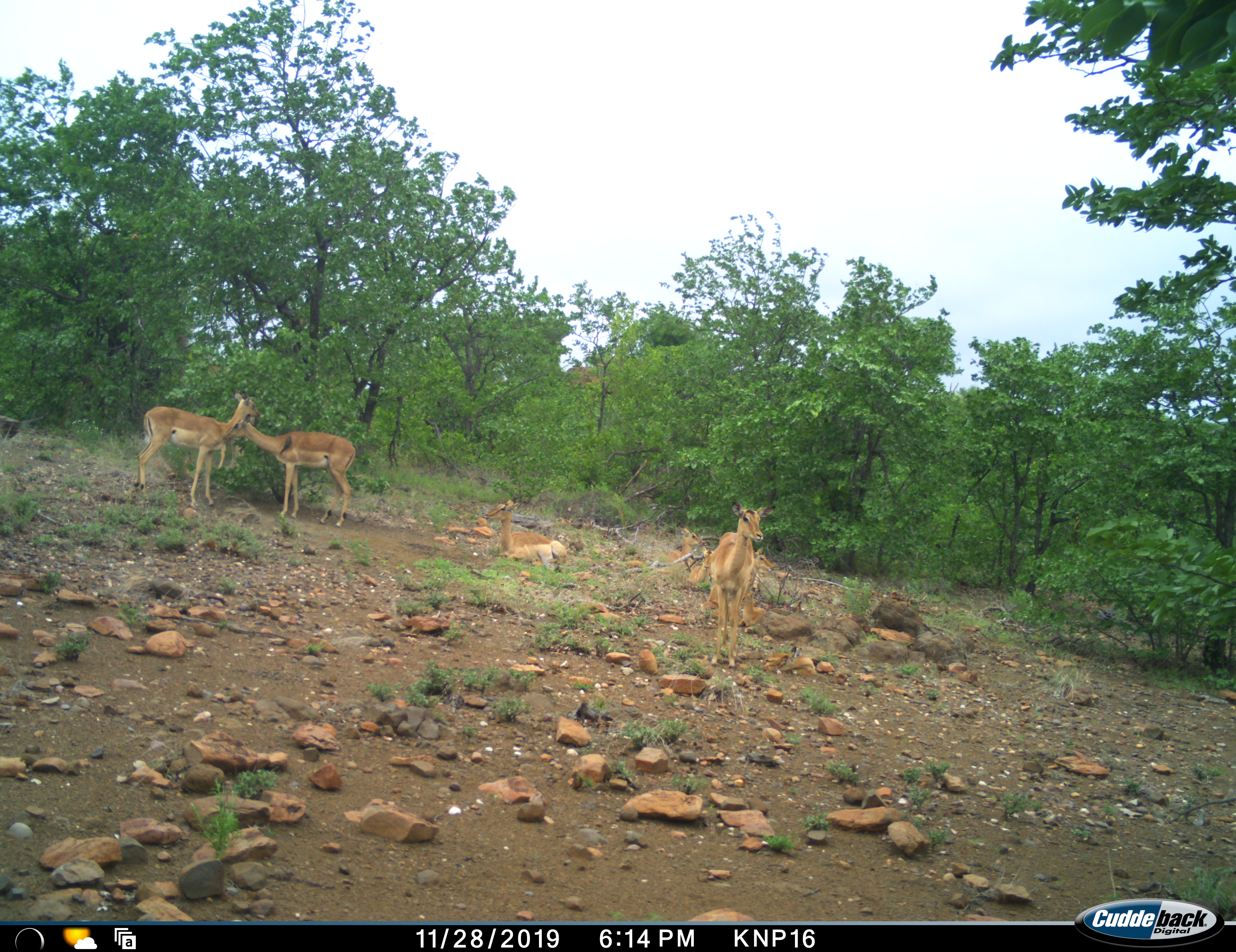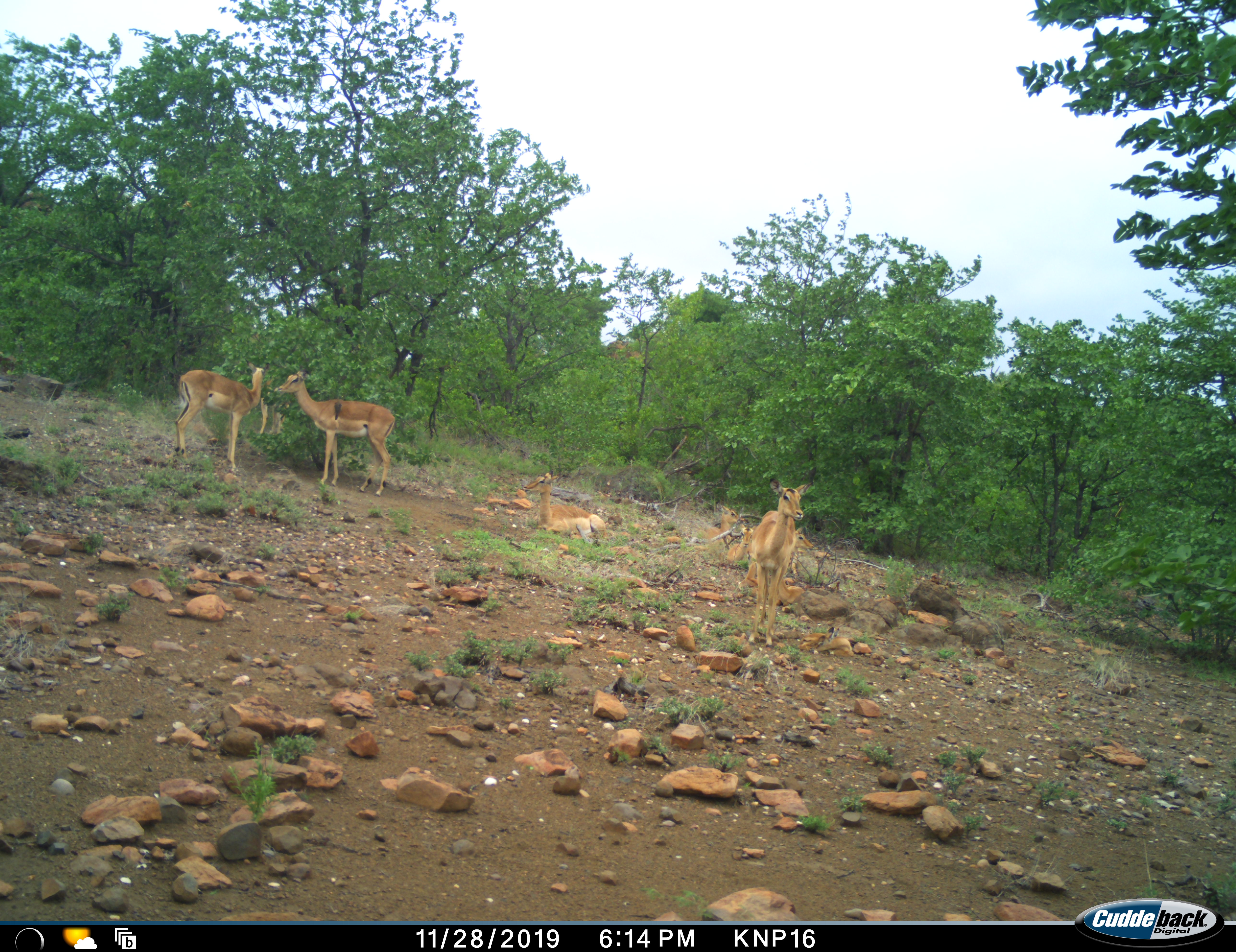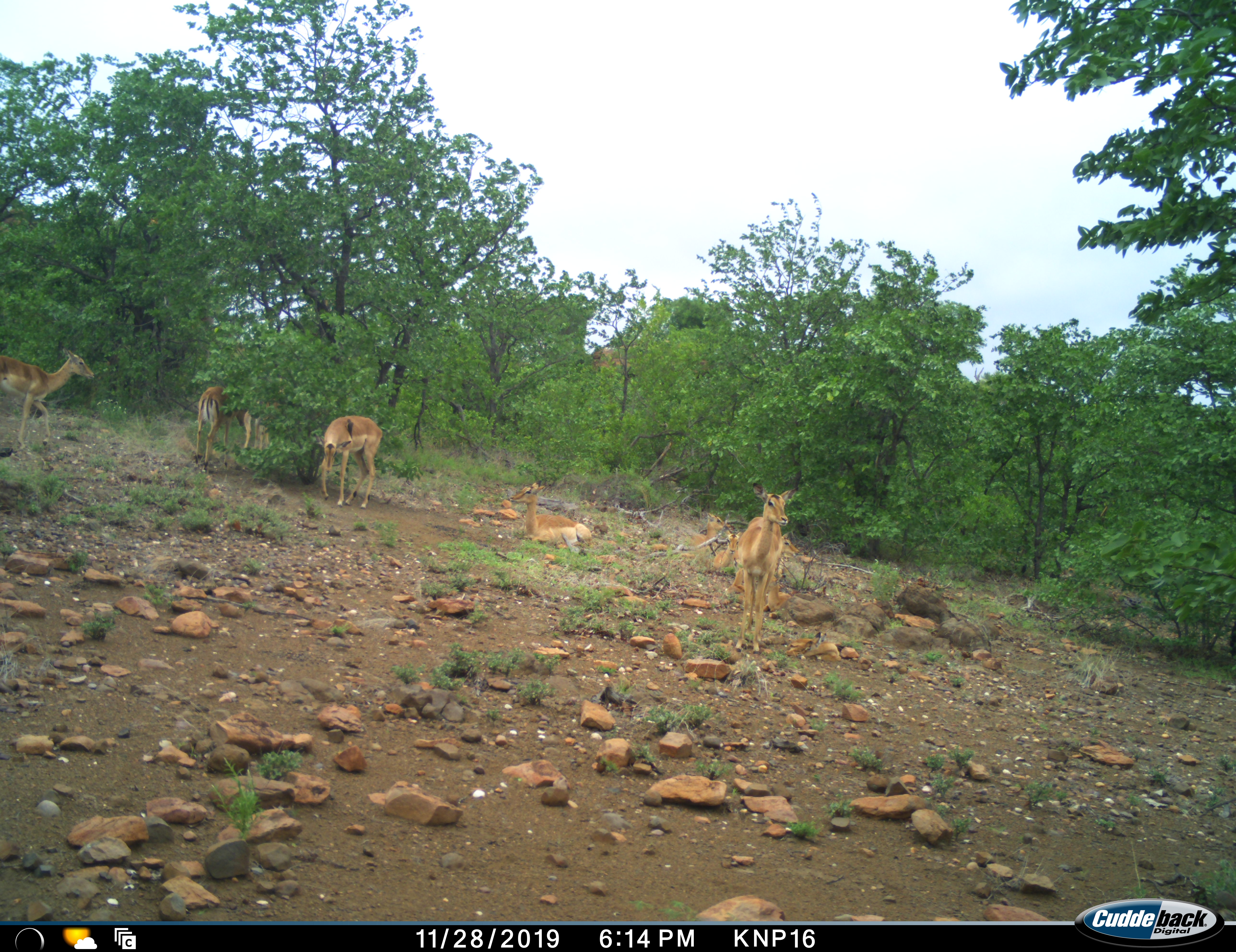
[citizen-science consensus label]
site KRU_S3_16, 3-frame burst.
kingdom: Animalia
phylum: Chordata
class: Mammalia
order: Artiodactyla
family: Bovidae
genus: Aepyceros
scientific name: Aepyceros melampus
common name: impala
Impala (Aepyceros melampus), count 8. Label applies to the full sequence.